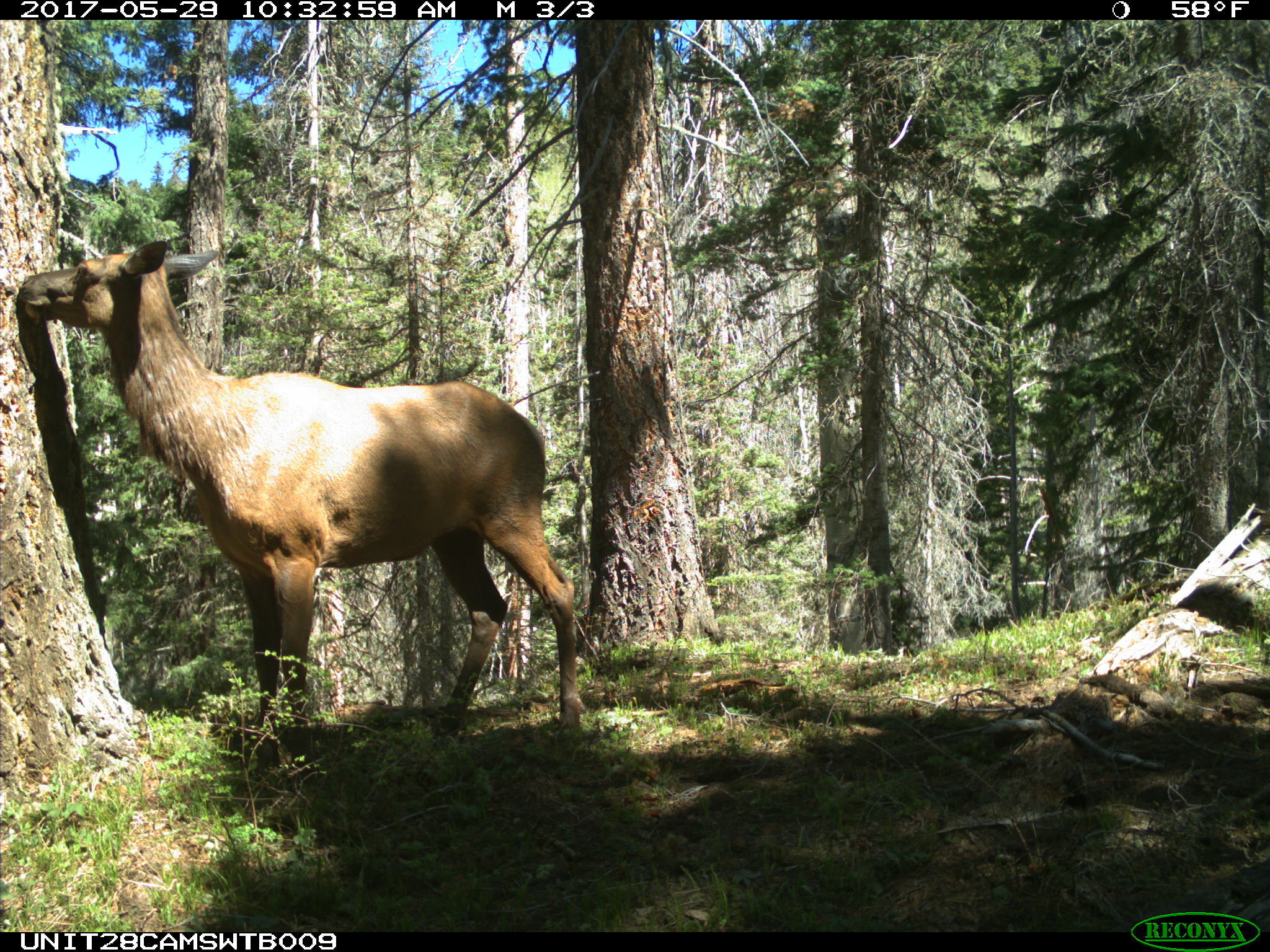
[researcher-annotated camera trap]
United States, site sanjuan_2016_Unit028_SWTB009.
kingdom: Animalia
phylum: Chordata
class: Mammalia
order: Artiodactyla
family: Cervidae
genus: Cervus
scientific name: Cervus elaphus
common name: red deer